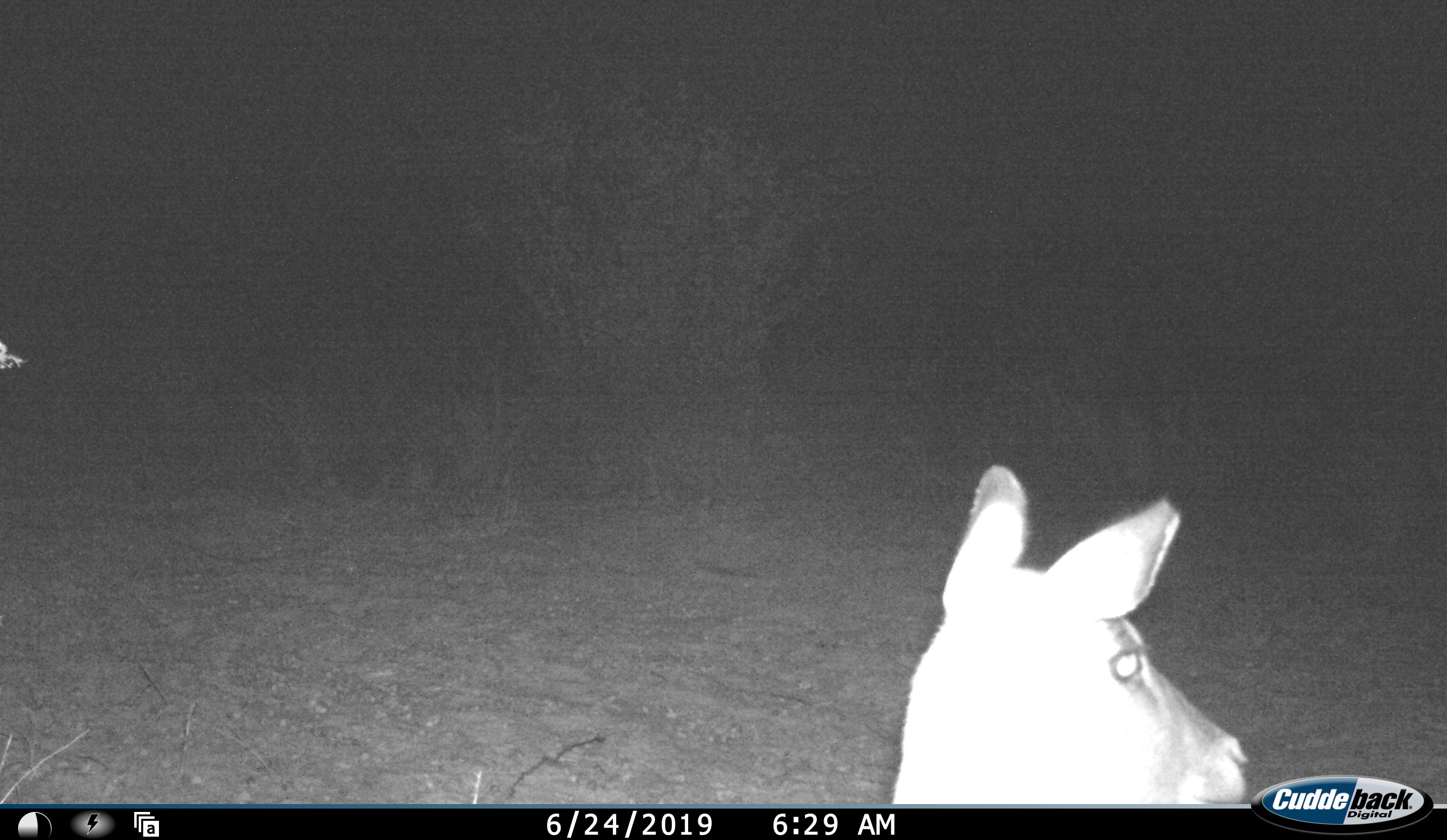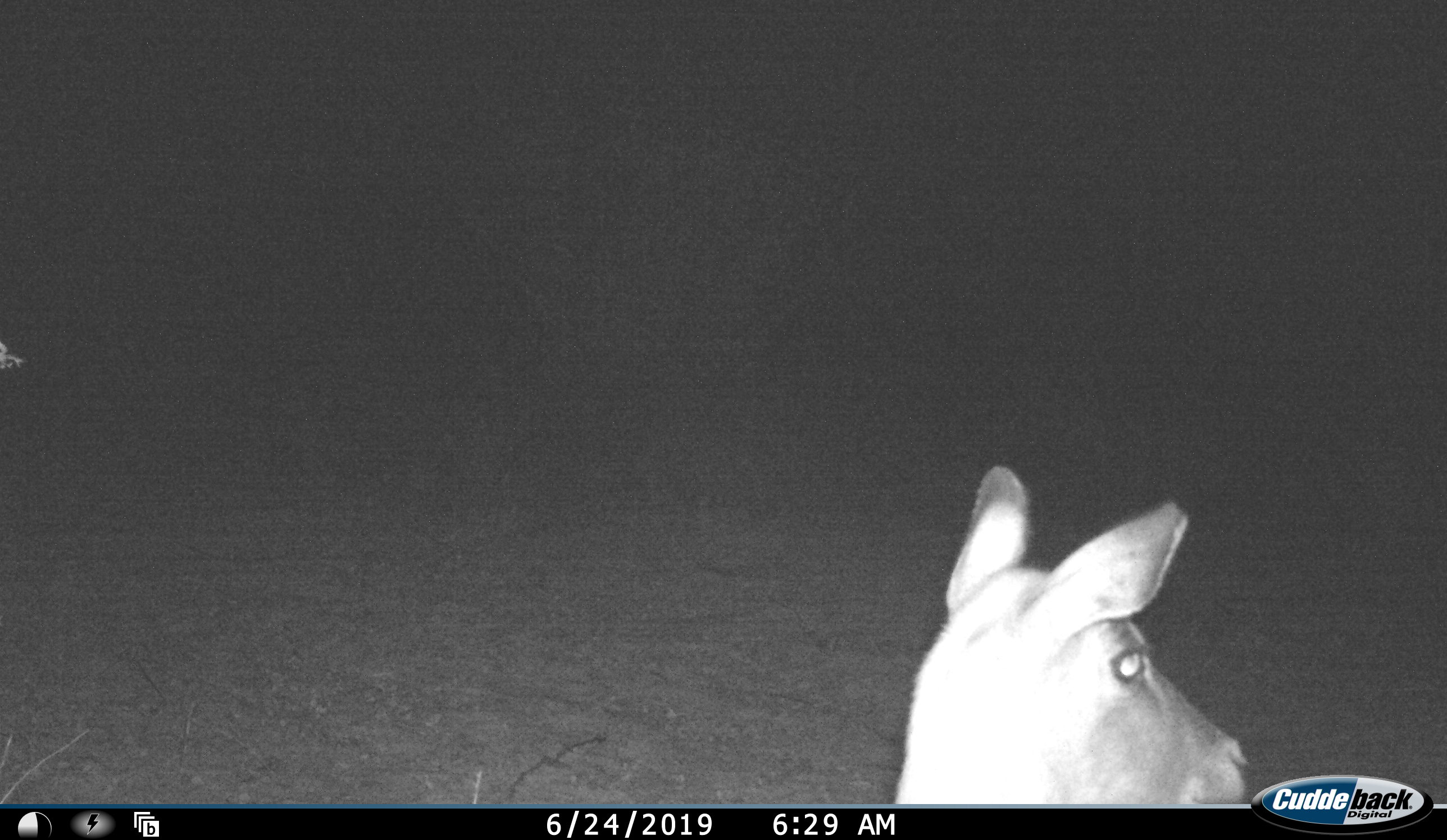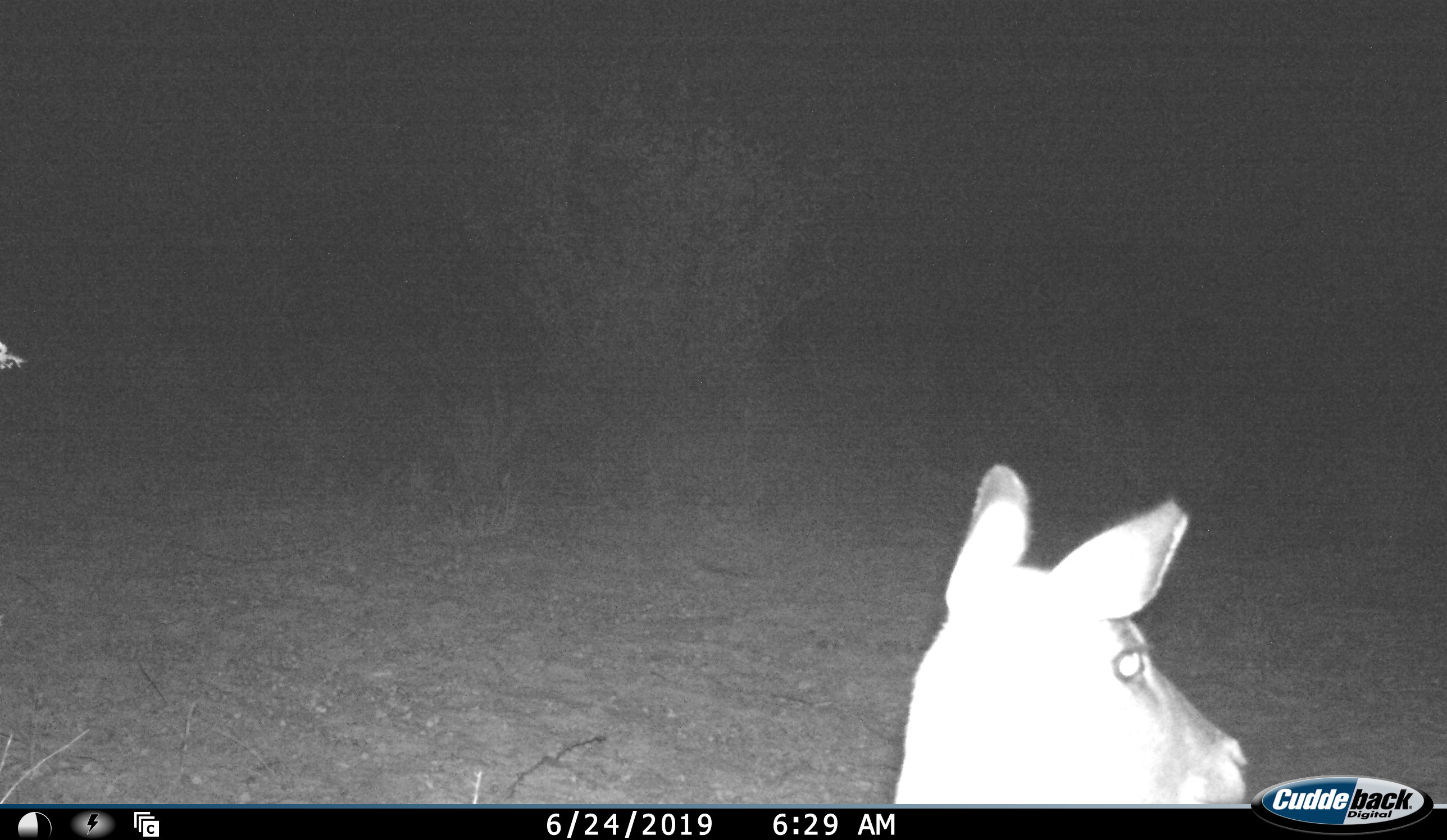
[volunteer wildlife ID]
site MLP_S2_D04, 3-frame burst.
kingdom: Animalia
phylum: Chordata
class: Mammalia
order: Artiodactyla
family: Bovidae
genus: Aepyceros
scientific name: Aepyceros melampus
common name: impala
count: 1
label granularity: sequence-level